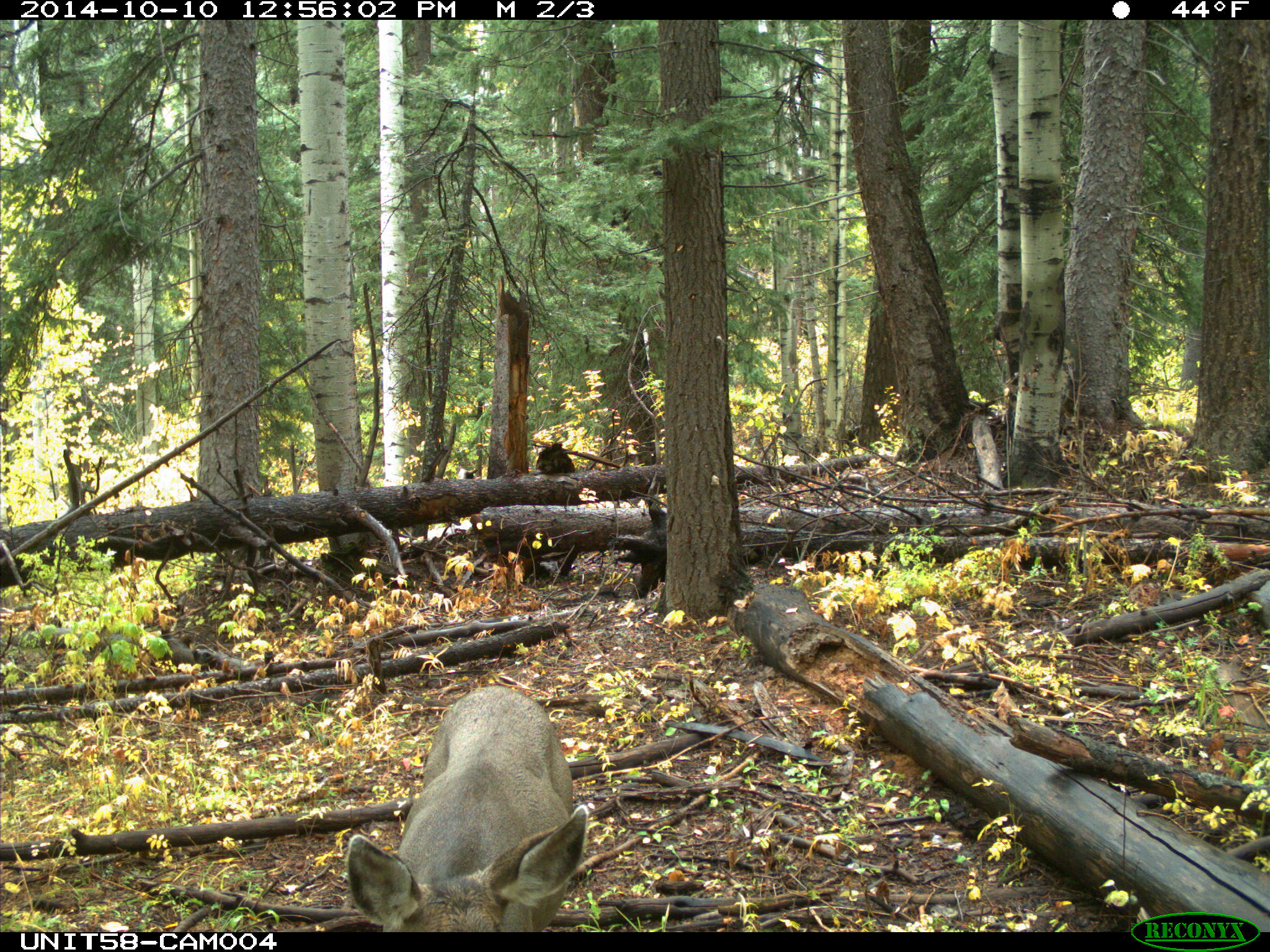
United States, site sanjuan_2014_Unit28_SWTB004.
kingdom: Animalia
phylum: Chordata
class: Mammalia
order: Artiodactyla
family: Cervidae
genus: Odocoileus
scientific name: Odocoileus hemionus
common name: mule deer